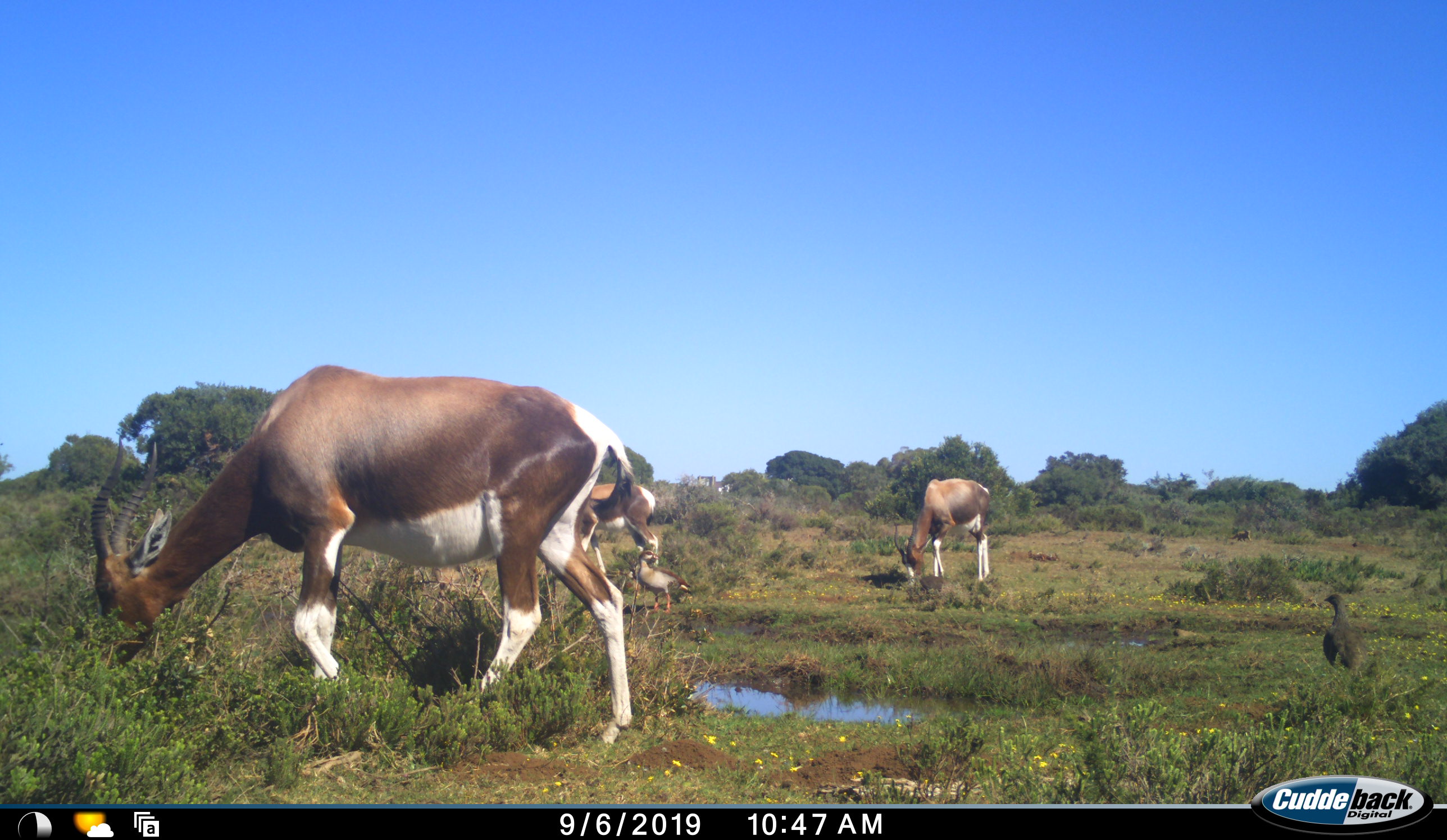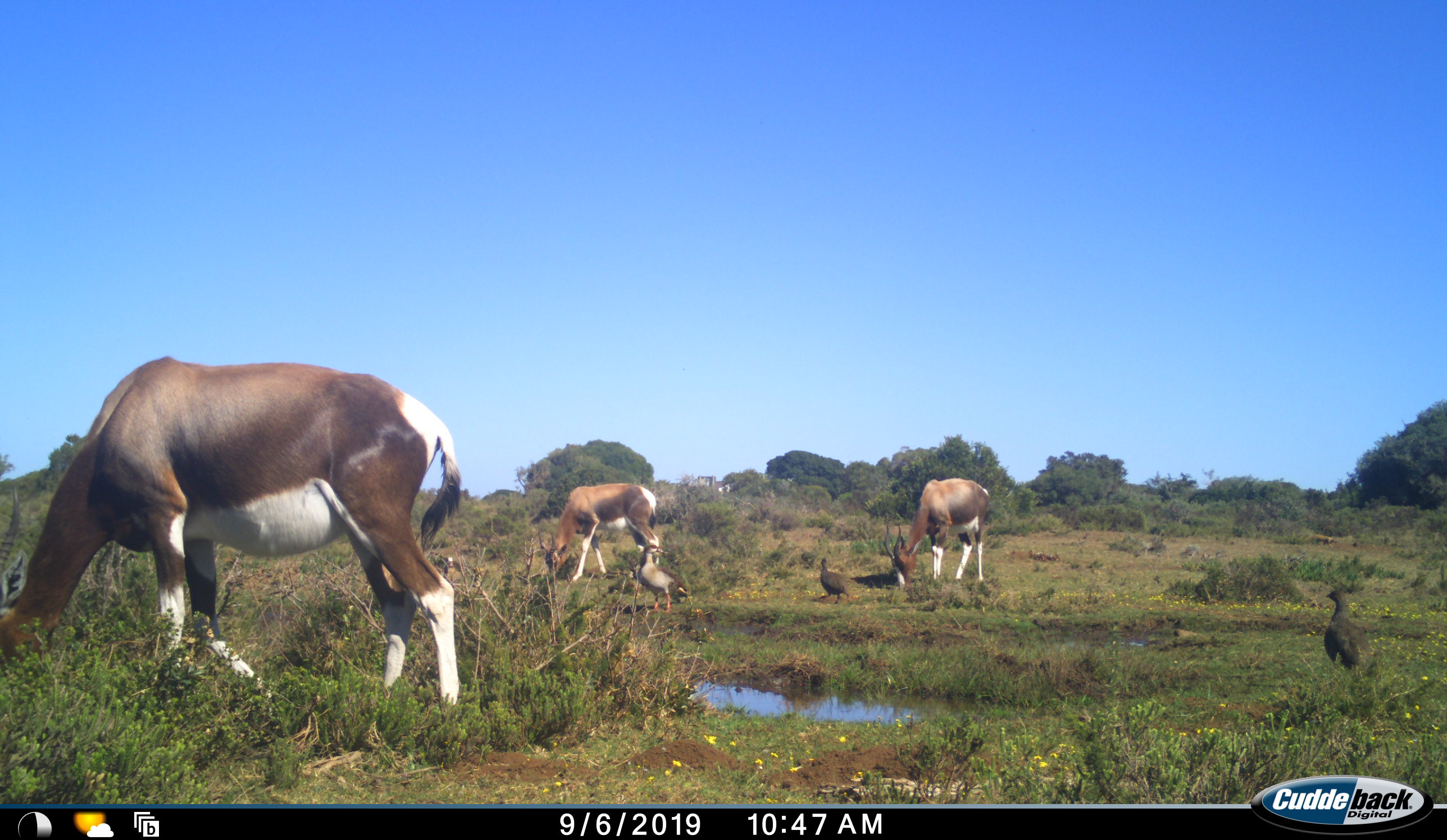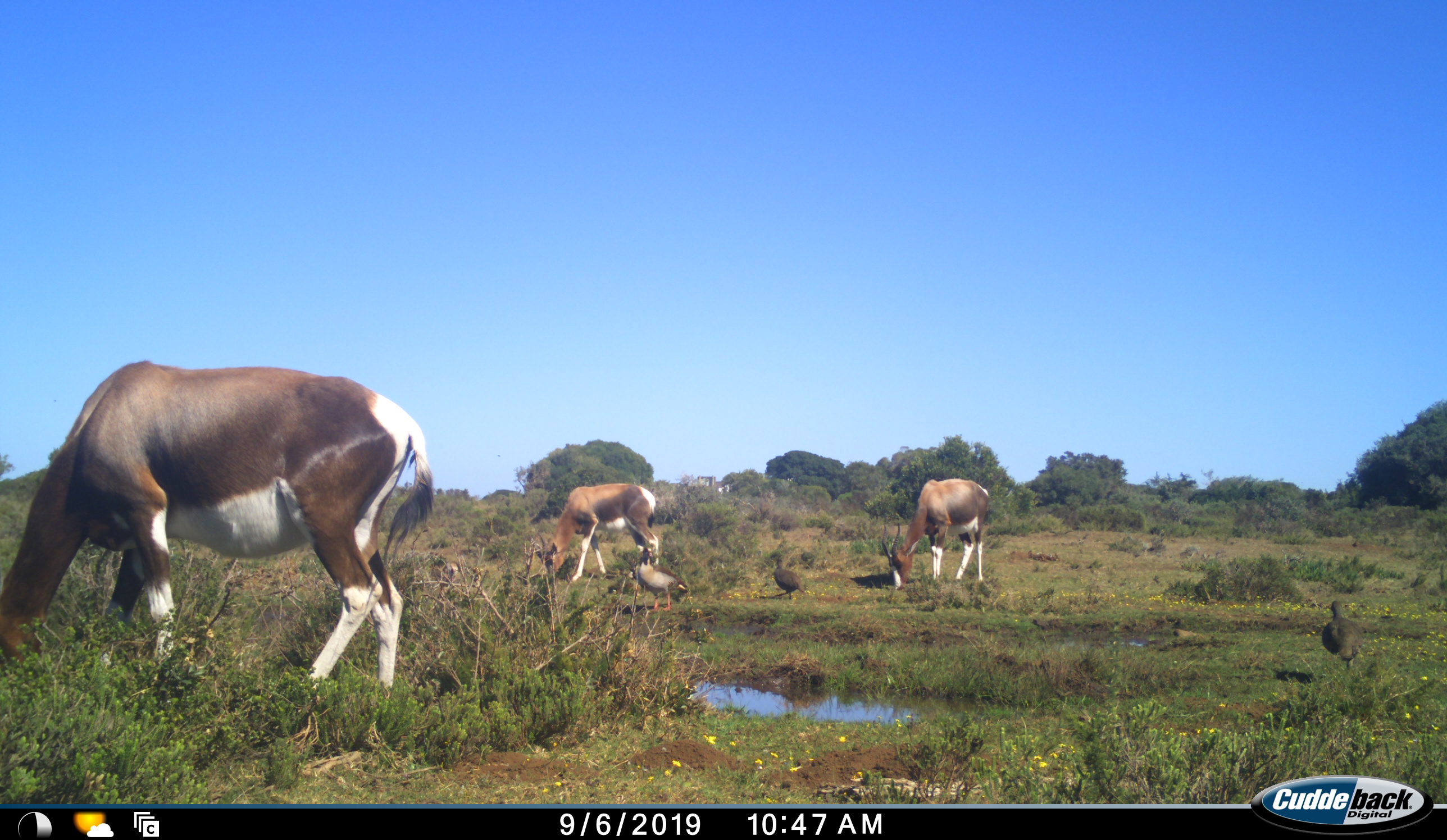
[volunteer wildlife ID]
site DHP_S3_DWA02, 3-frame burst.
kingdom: Animalia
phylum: Chordata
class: Aves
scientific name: Aves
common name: bird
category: birdother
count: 3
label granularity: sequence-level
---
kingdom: Animalia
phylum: Chordata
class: Mammalia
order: Artiodactyla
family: Bovidae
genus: Damaliscus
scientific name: Damaliscus pygargus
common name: bontebok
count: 3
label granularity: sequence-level